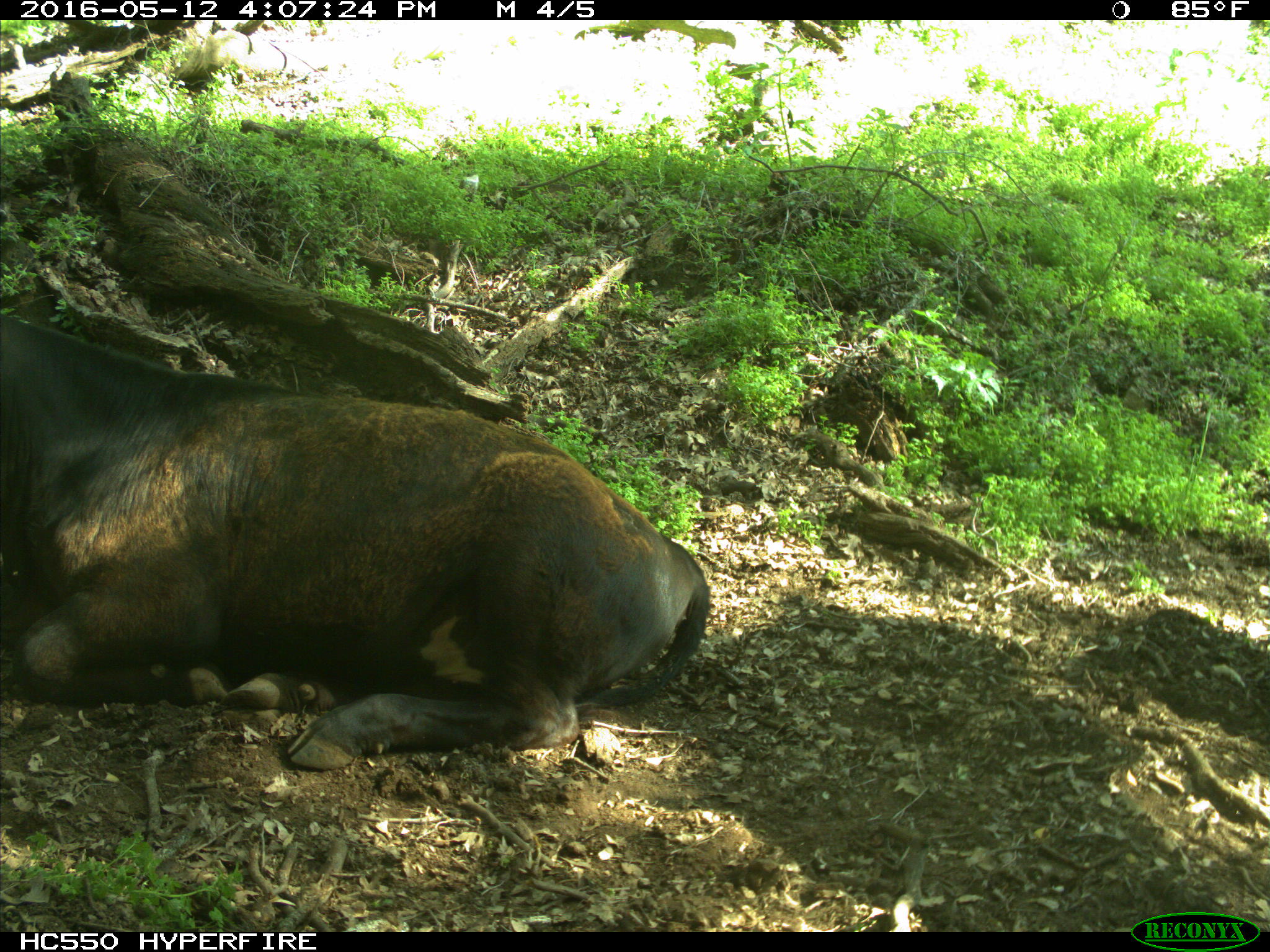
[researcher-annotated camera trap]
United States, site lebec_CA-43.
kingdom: Animalia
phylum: Chordata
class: Mammalia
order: Artiodactyla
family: Bovidae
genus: Bos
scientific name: Bos taurus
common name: domestic cow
Bos taurus (domestic cow).